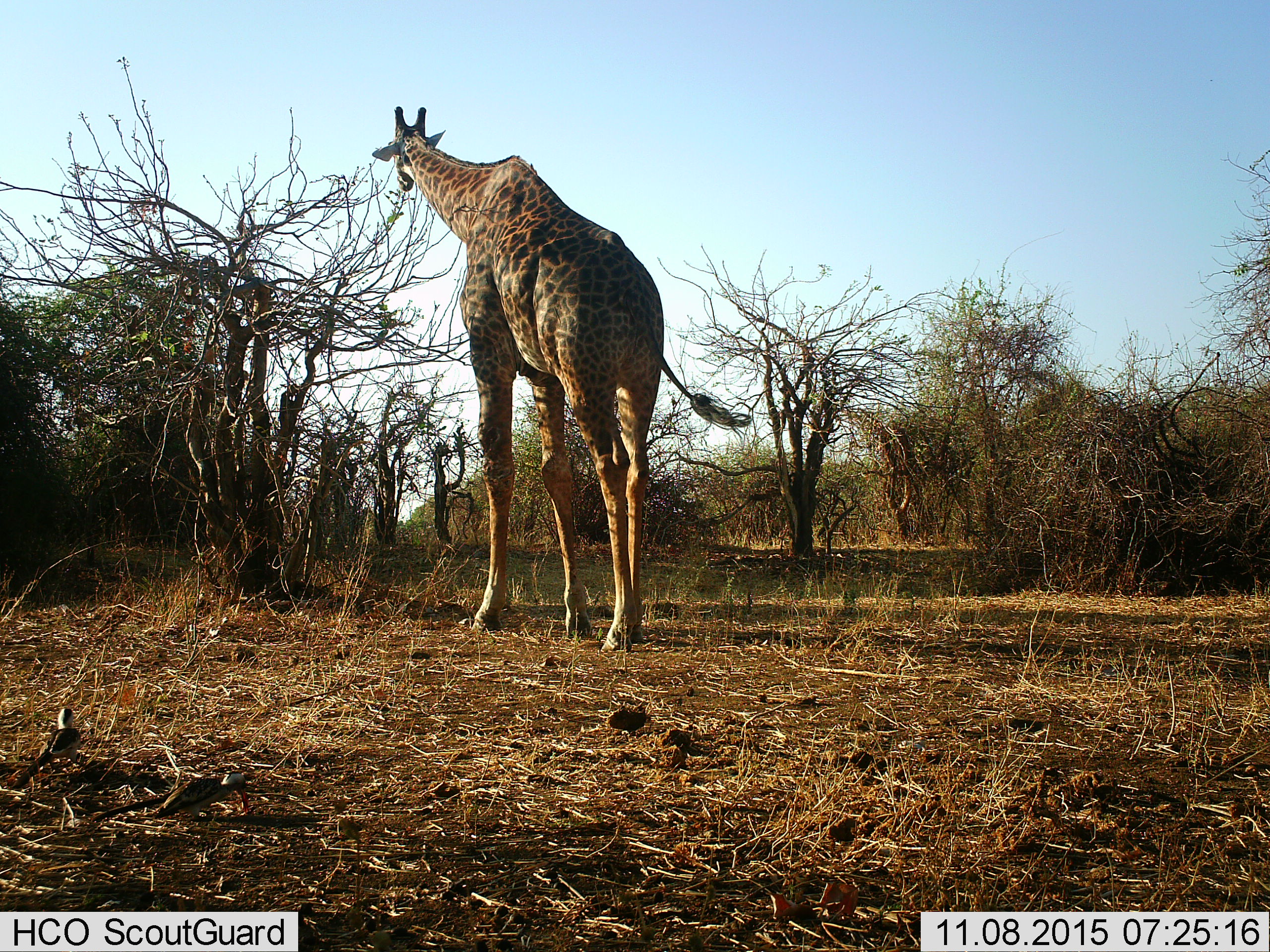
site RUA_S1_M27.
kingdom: Animalia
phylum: Chordata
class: Mammalia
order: Artiodactyla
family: Giraffidae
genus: Giraffa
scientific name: Giraffa camelopardalis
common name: giraffe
Giraffe (Giraffa camelopardalis), count 1. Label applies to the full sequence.